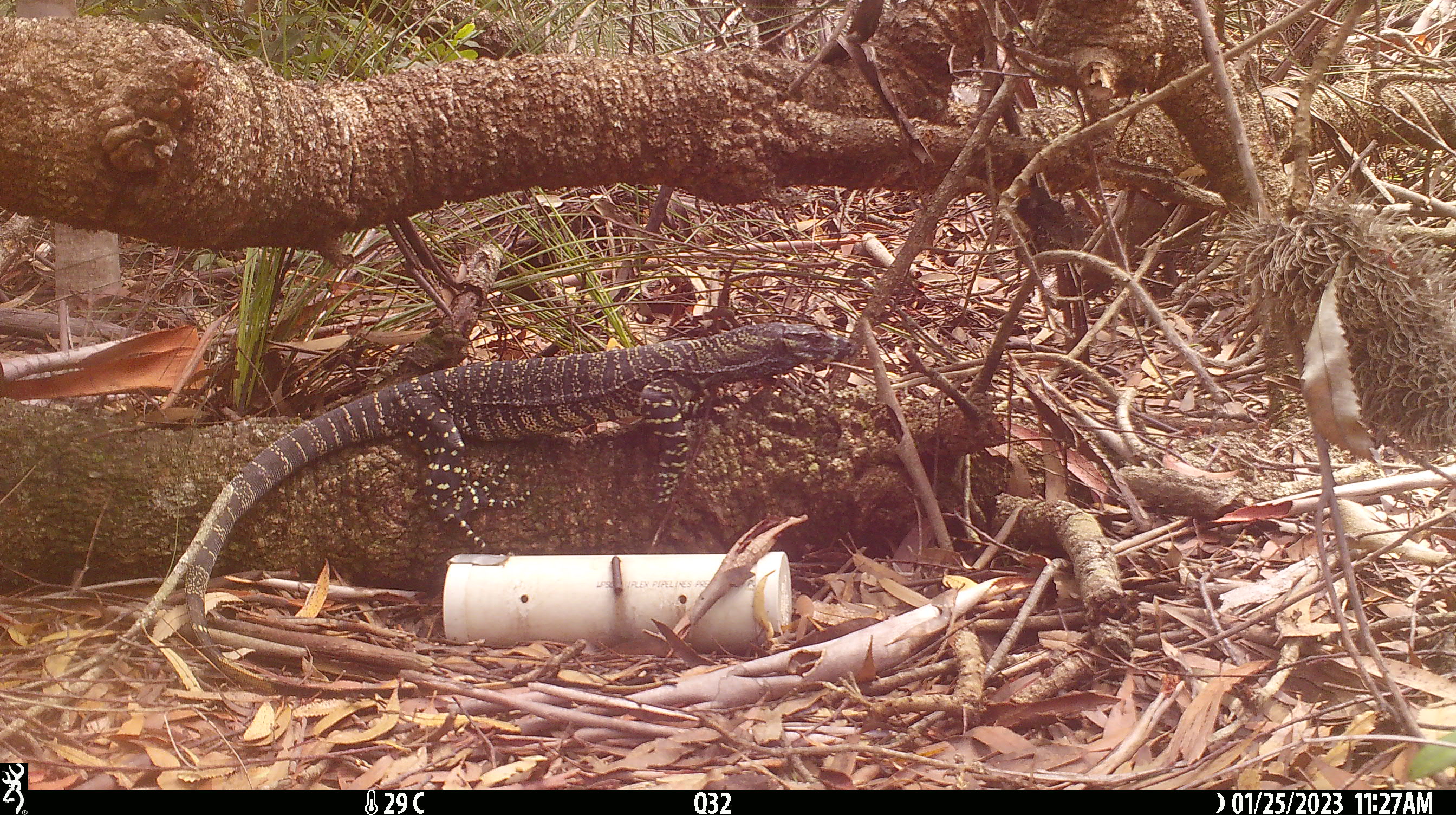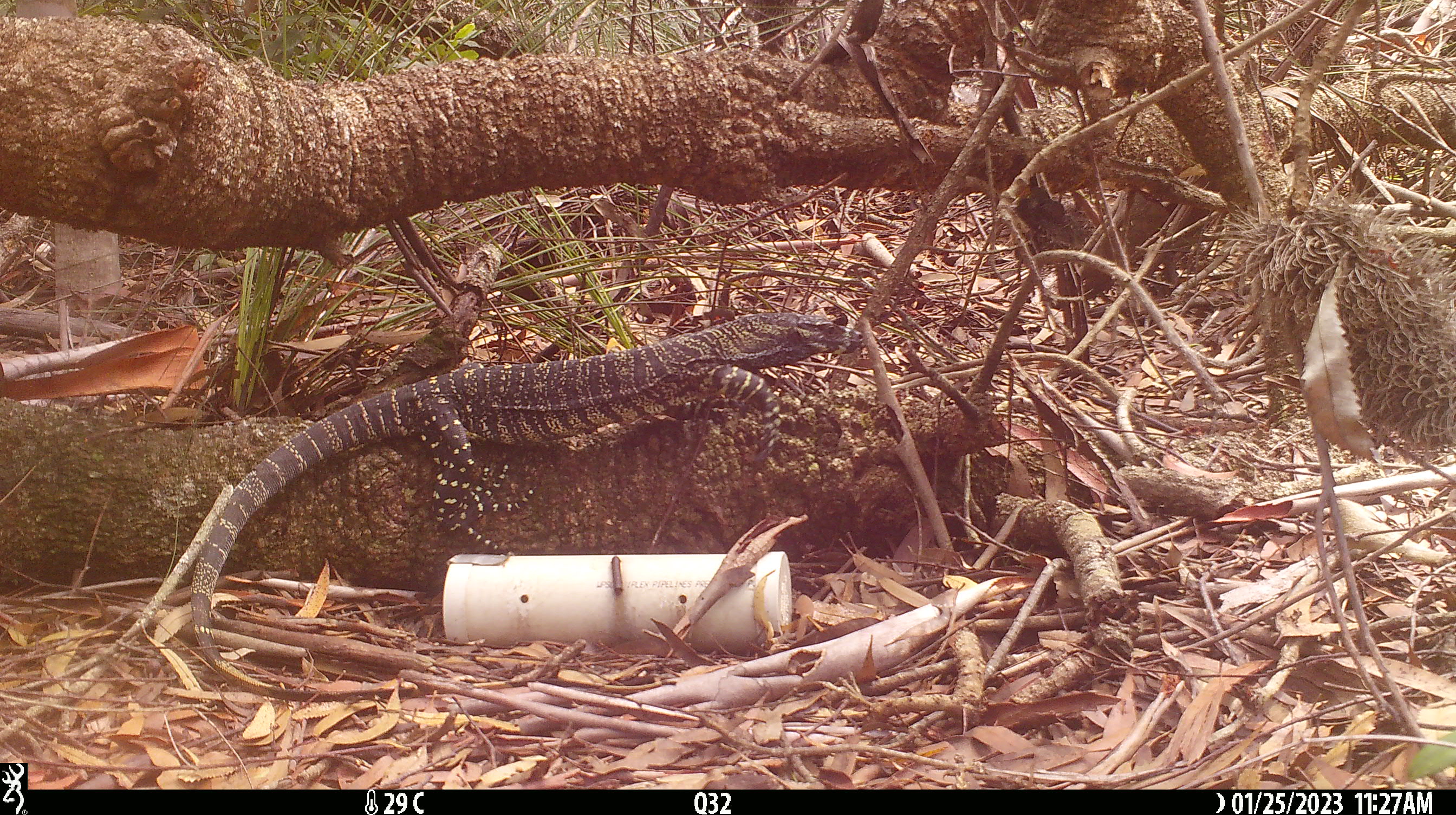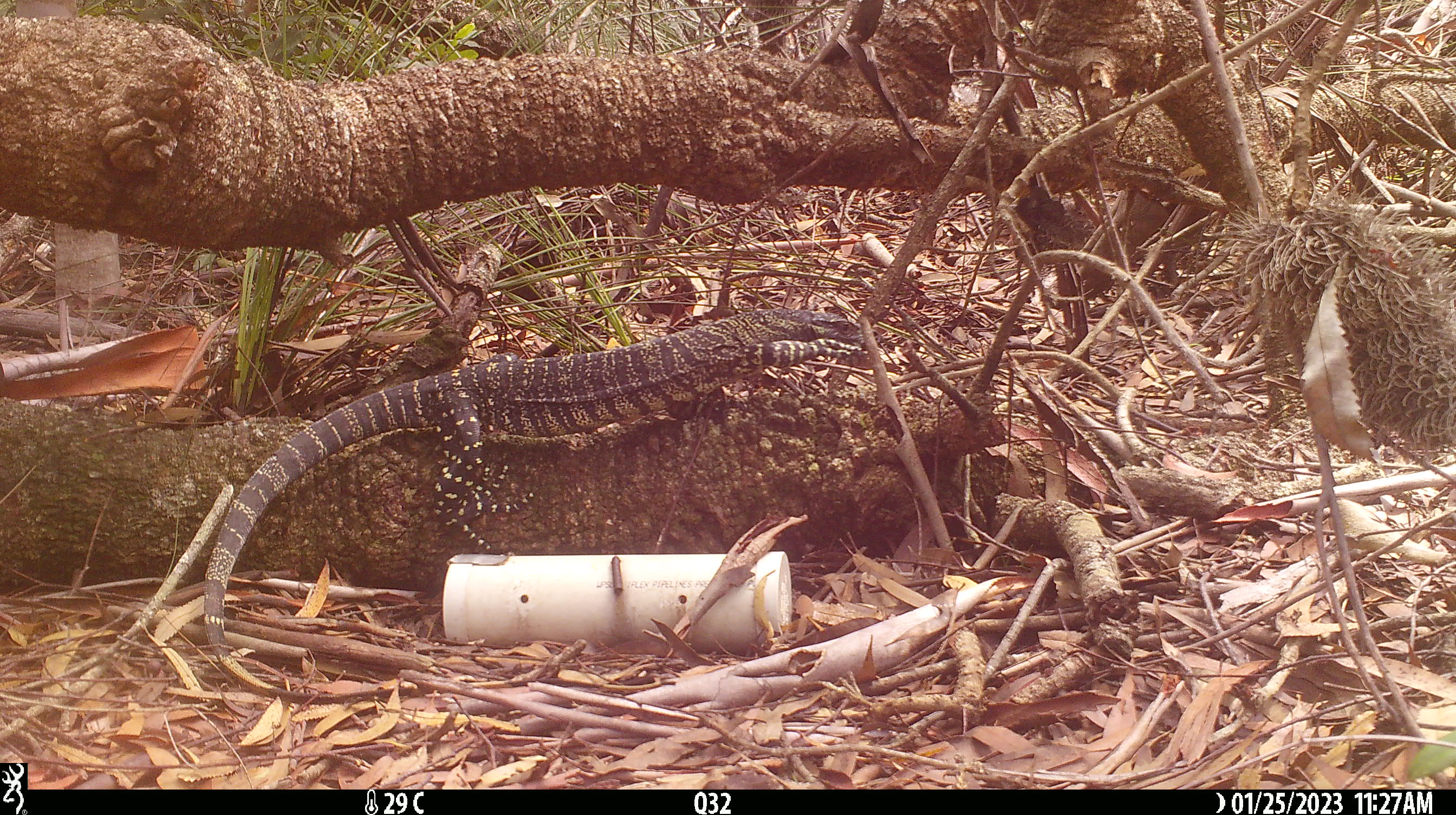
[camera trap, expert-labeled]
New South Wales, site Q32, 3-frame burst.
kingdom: Animalia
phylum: Chordata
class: Reptilia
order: Squamata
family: Varanidae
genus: Varanus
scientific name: Varanus varius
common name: lace monitor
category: goanna